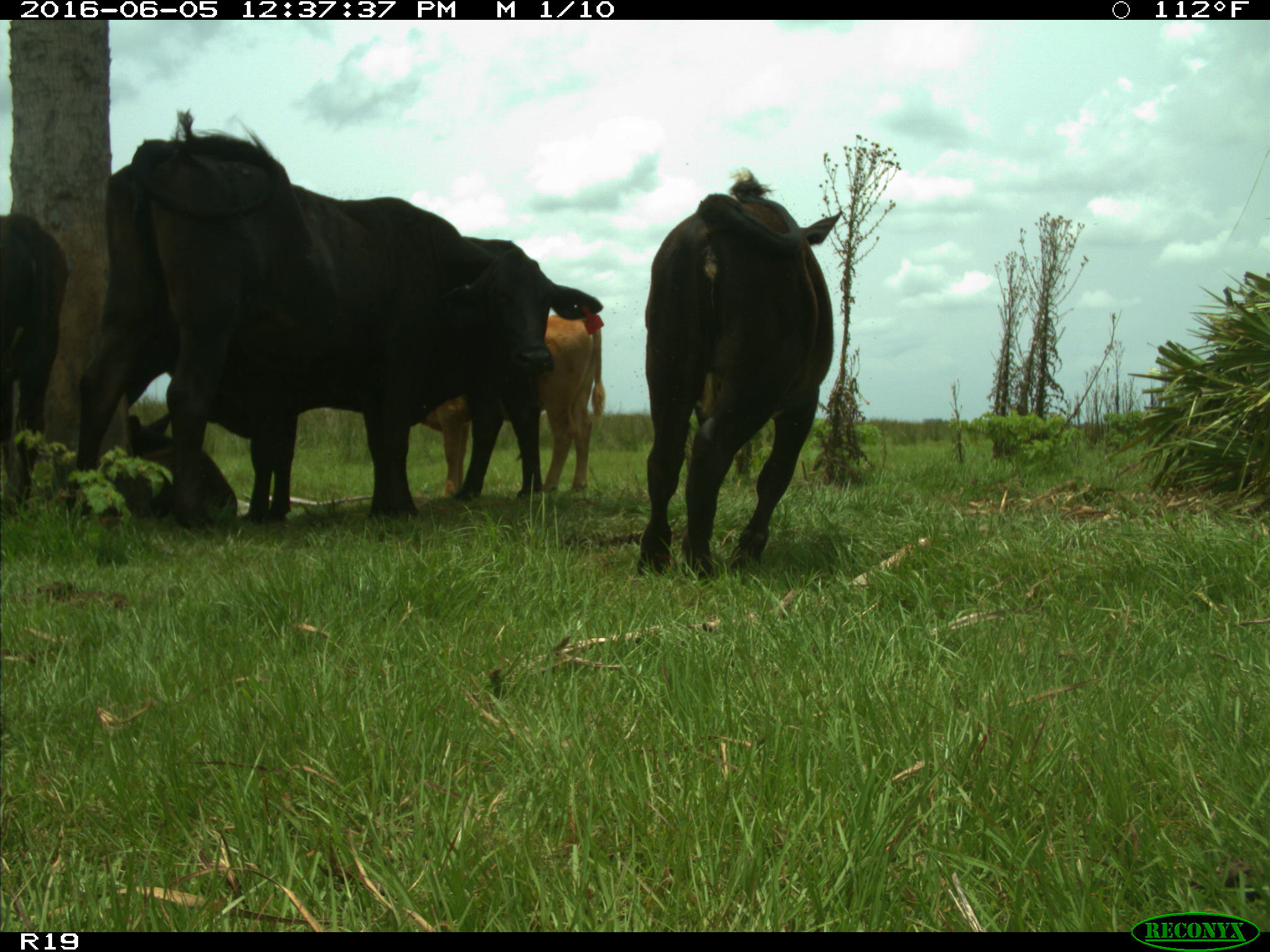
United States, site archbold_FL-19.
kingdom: Animalia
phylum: Chordata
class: Mammalia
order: Artiodactyla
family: Bovidae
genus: Bos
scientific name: Bos taurus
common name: domestic cow